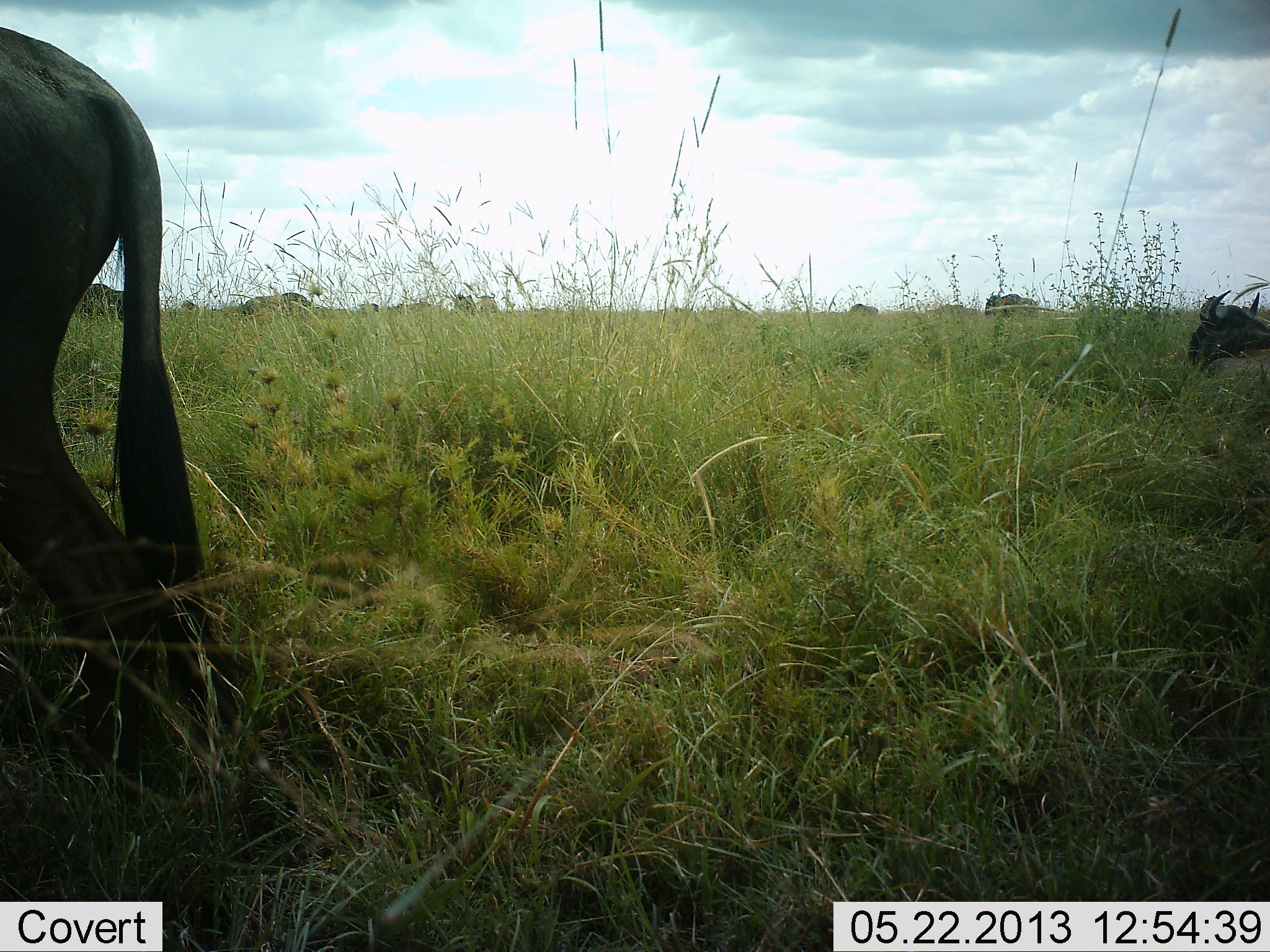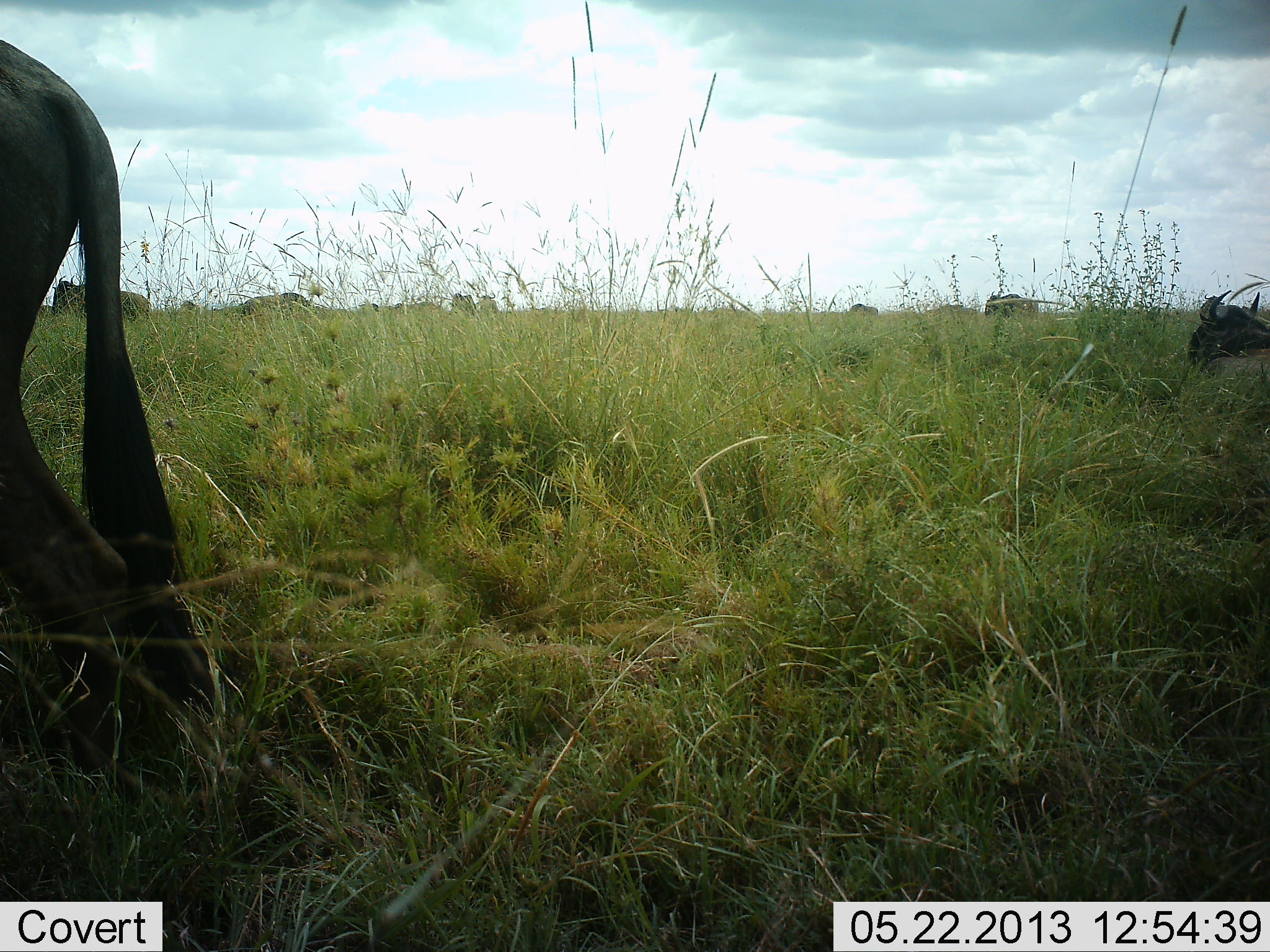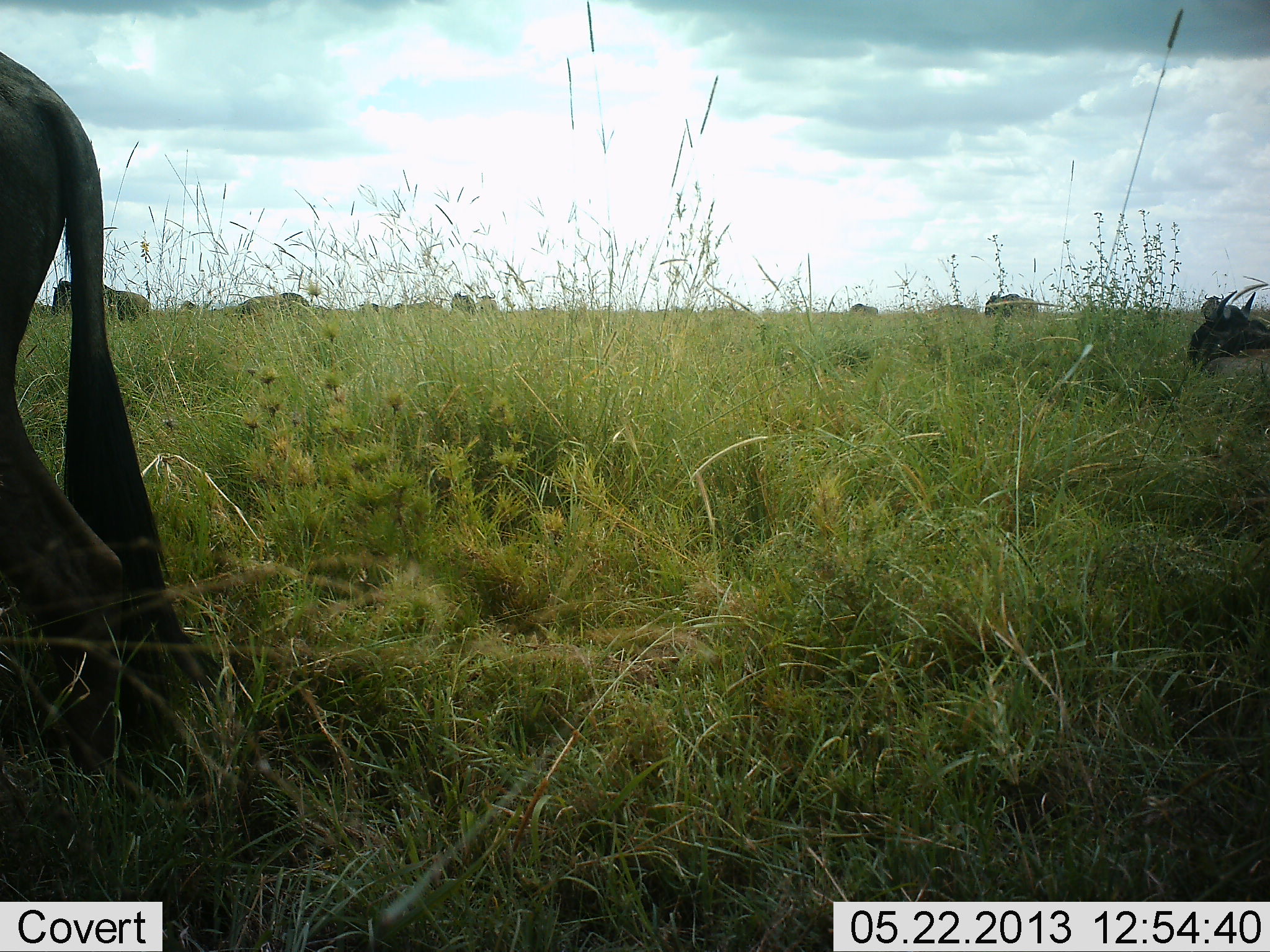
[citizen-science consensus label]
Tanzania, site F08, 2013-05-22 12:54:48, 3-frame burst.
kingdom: Animalia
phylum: Chordata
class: Mammalia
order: Artiodactyla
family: Bovidae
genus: Connochaetes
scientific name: Connochaetes taurinus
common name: blue wildebeest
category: wildebeest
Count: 7.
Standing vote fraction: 59%.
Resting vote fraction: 53%.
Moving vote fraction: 35%.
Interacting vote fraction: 6%.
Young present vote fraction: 0%.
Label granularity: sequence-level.